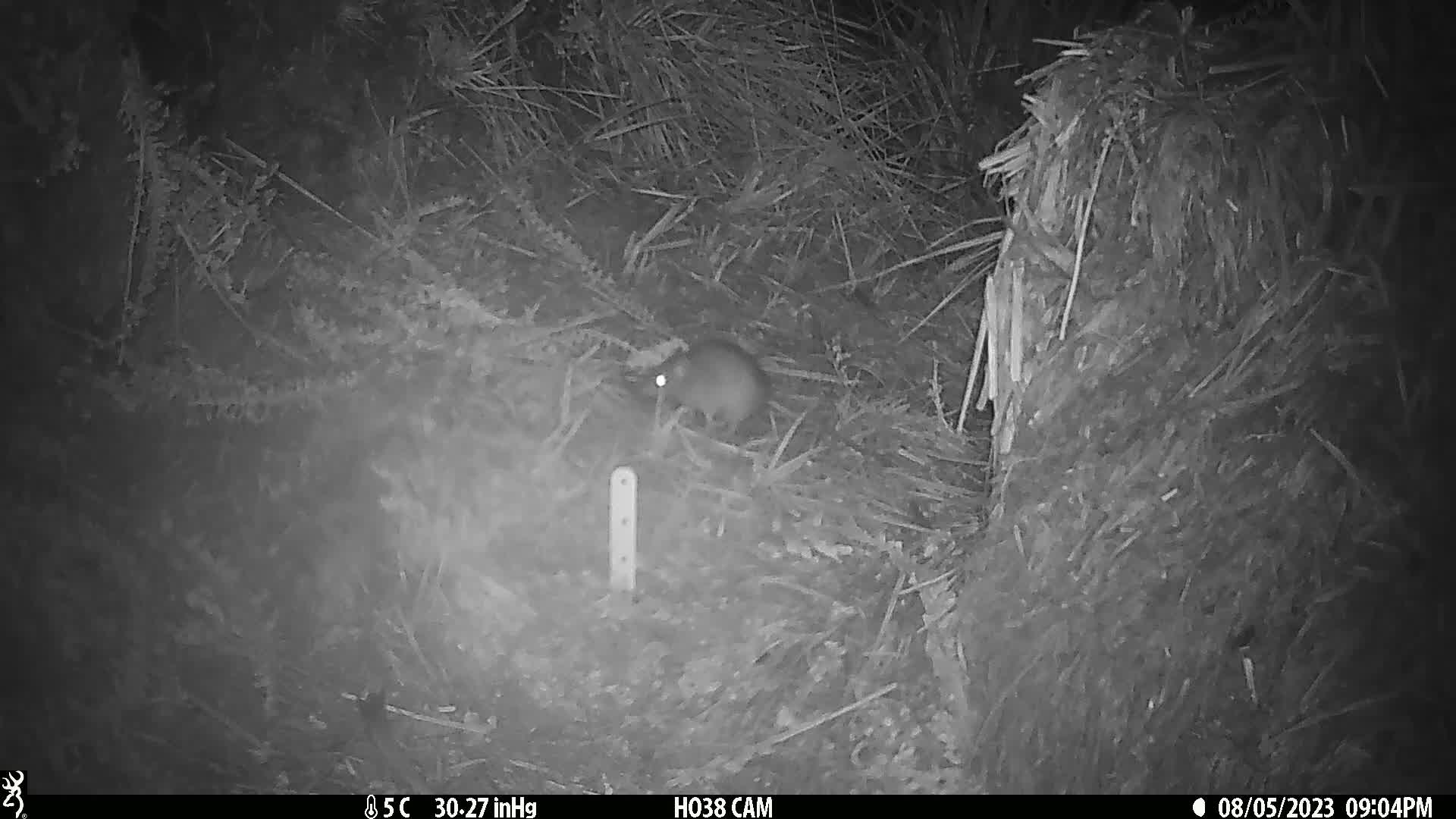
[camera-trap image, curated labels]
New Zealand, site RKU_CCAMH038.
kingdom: Animalia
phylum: Chordata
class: Mammalia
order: Rodentia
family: Muridae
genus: Rattus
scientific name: Rattus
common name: rat